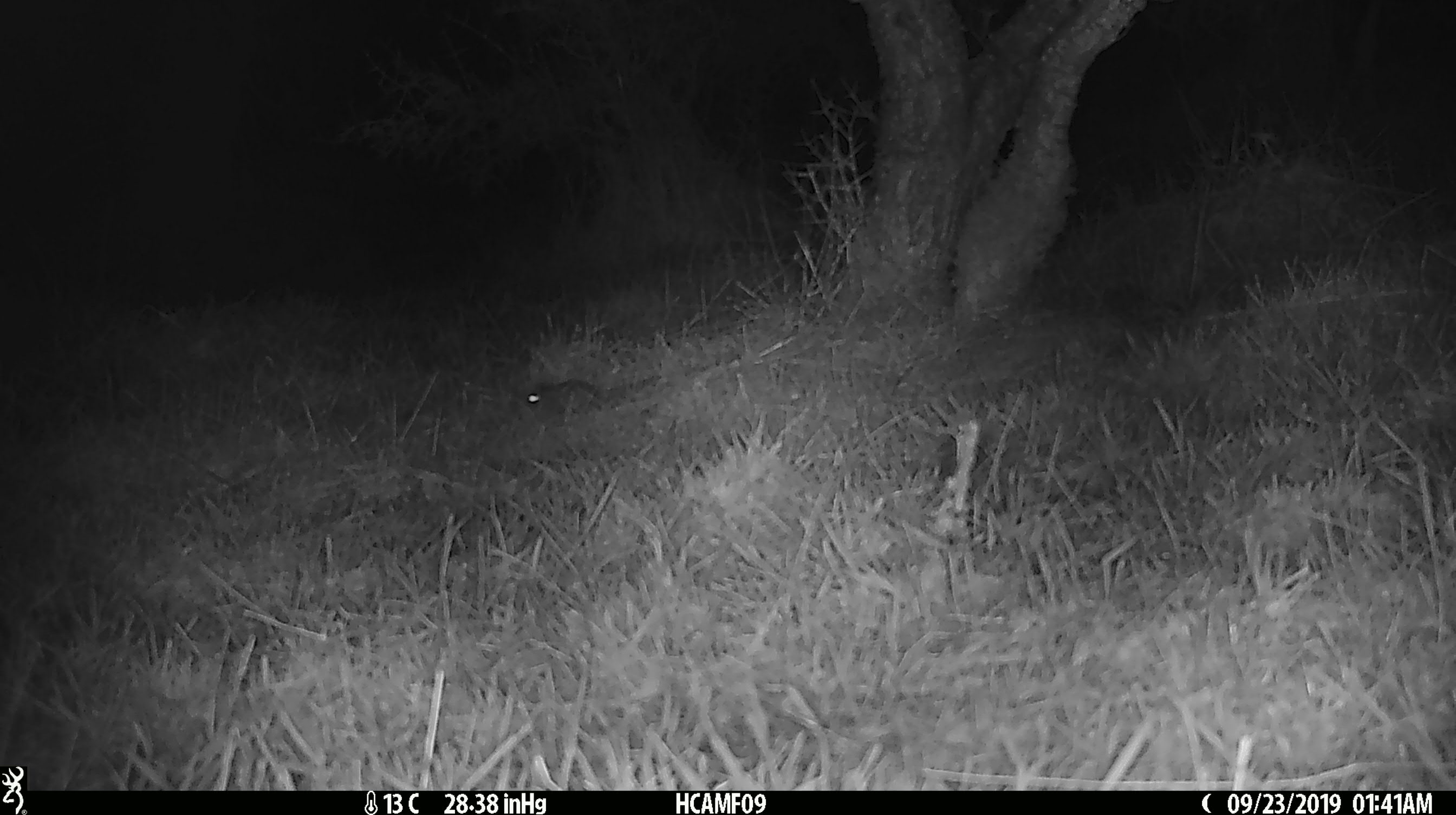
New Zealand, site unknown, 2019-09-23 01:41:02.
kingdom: Animalia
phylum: Chordata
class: Mammalia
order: Rodentia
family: Muridae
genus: Mus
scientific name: Mus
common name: mouse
Mouse (Mus).